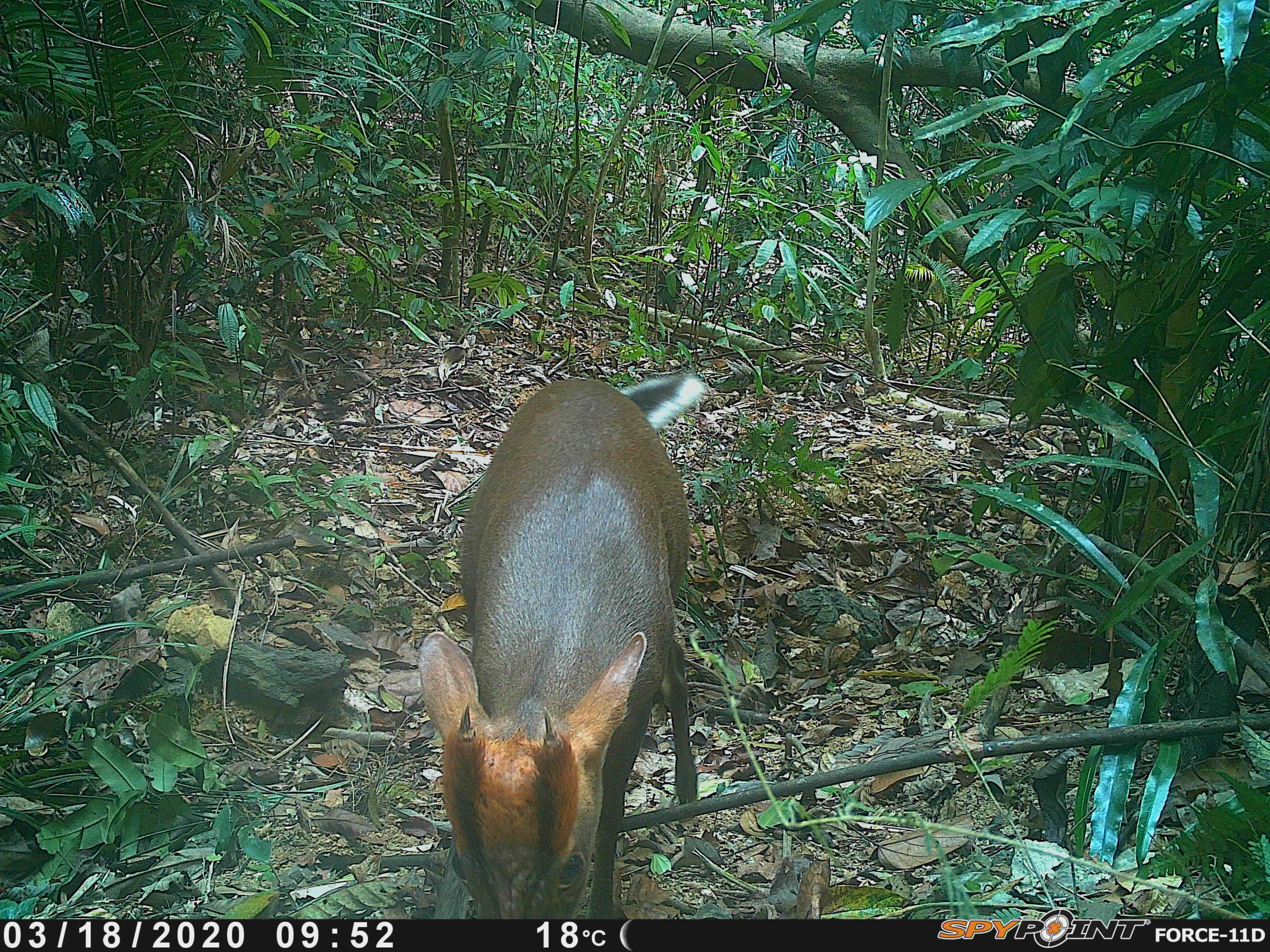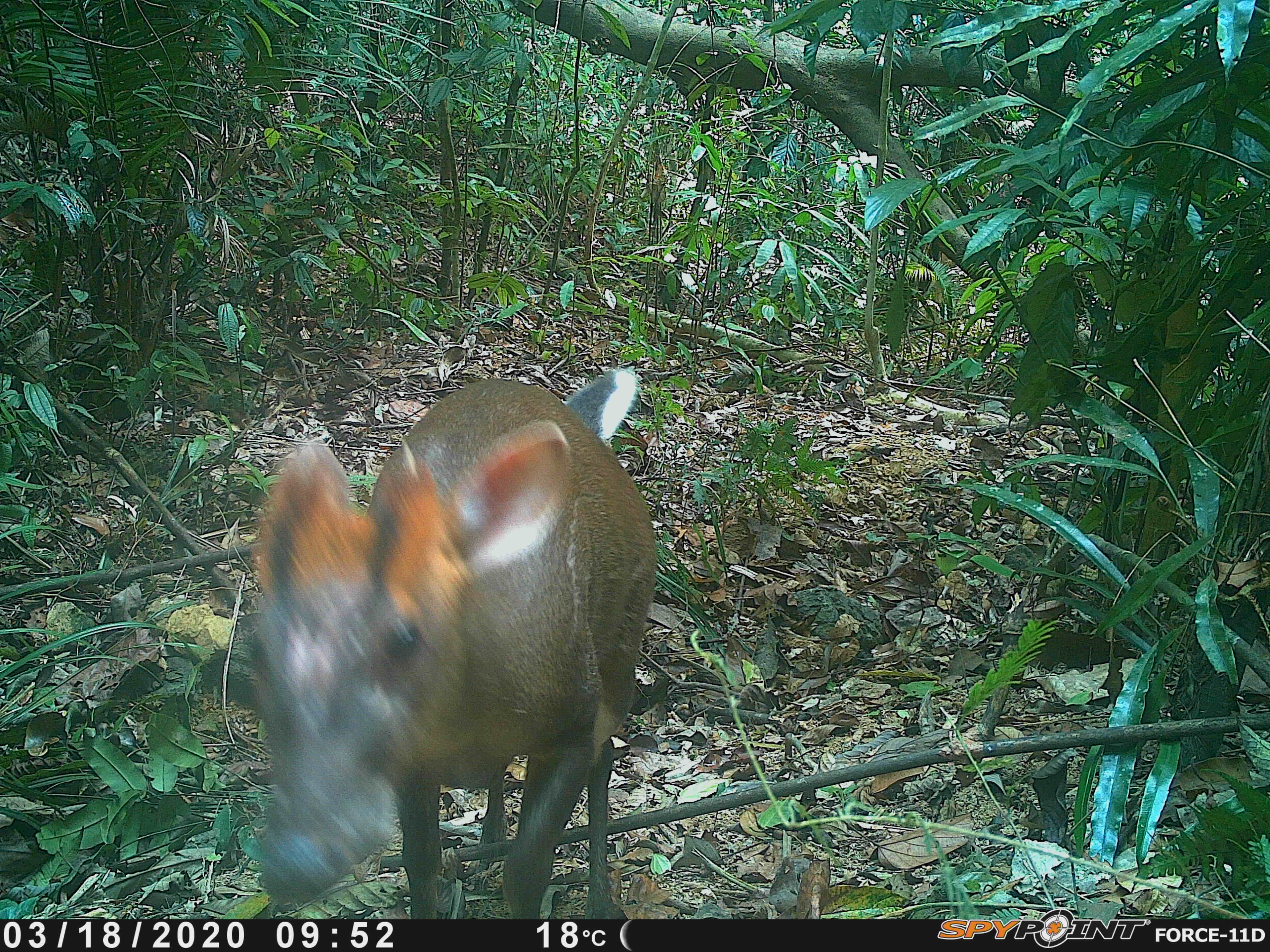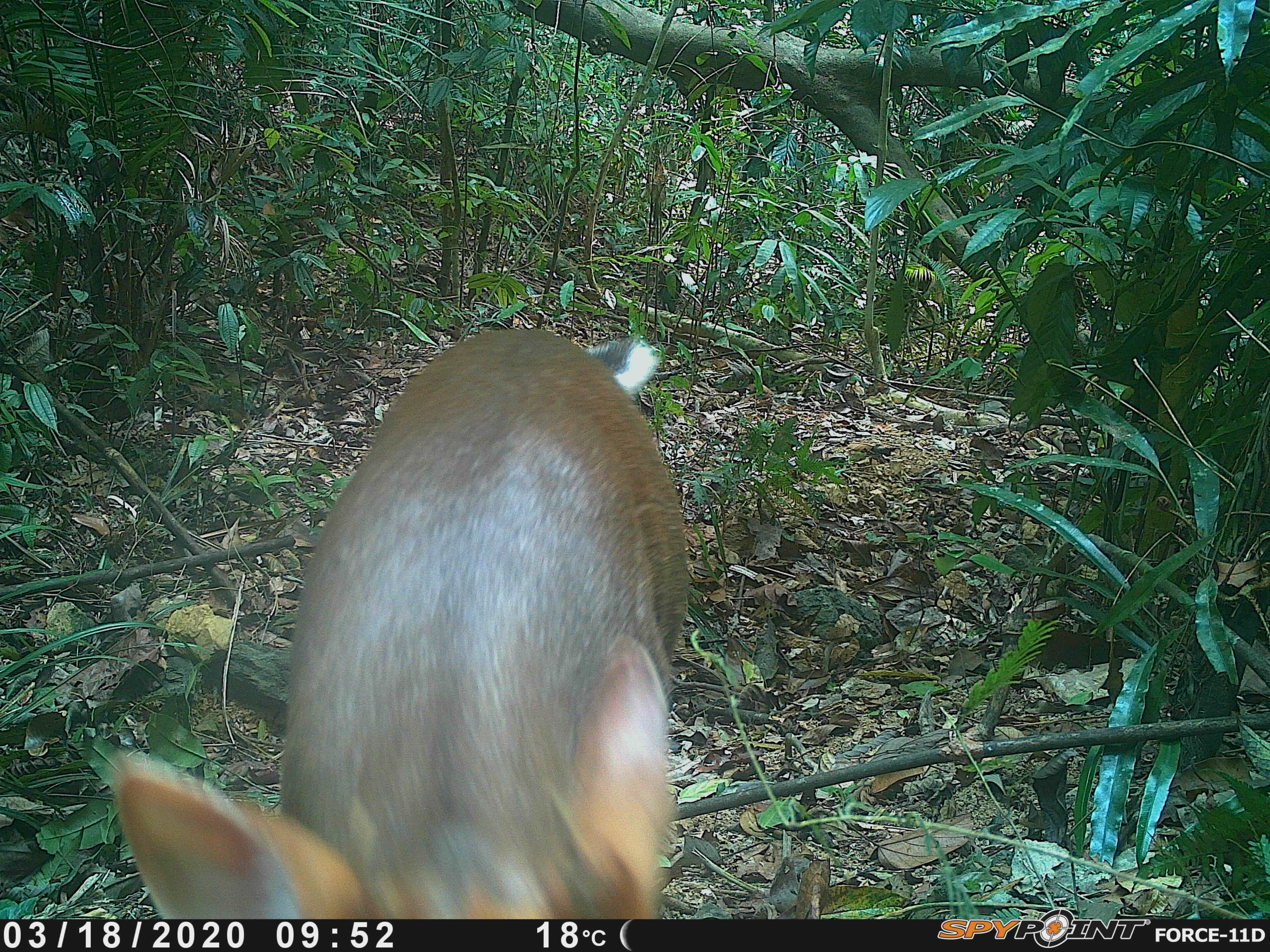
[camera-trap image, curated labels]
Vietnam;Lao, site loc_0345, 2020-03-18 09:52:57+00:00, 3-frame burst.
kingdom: Animalia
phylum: Chordata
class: Mammalia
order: Artiodactyla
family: Cervidae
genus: Muntiacus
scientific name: Muntiacus rooseveltorum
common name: roosevelt's muntjac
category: roosevelts muntjac group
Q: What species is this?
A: Roosevelts muntjac group (roosevelt's muntjac) (Muntiacus rooseveltorum).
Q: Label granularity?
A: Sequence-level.